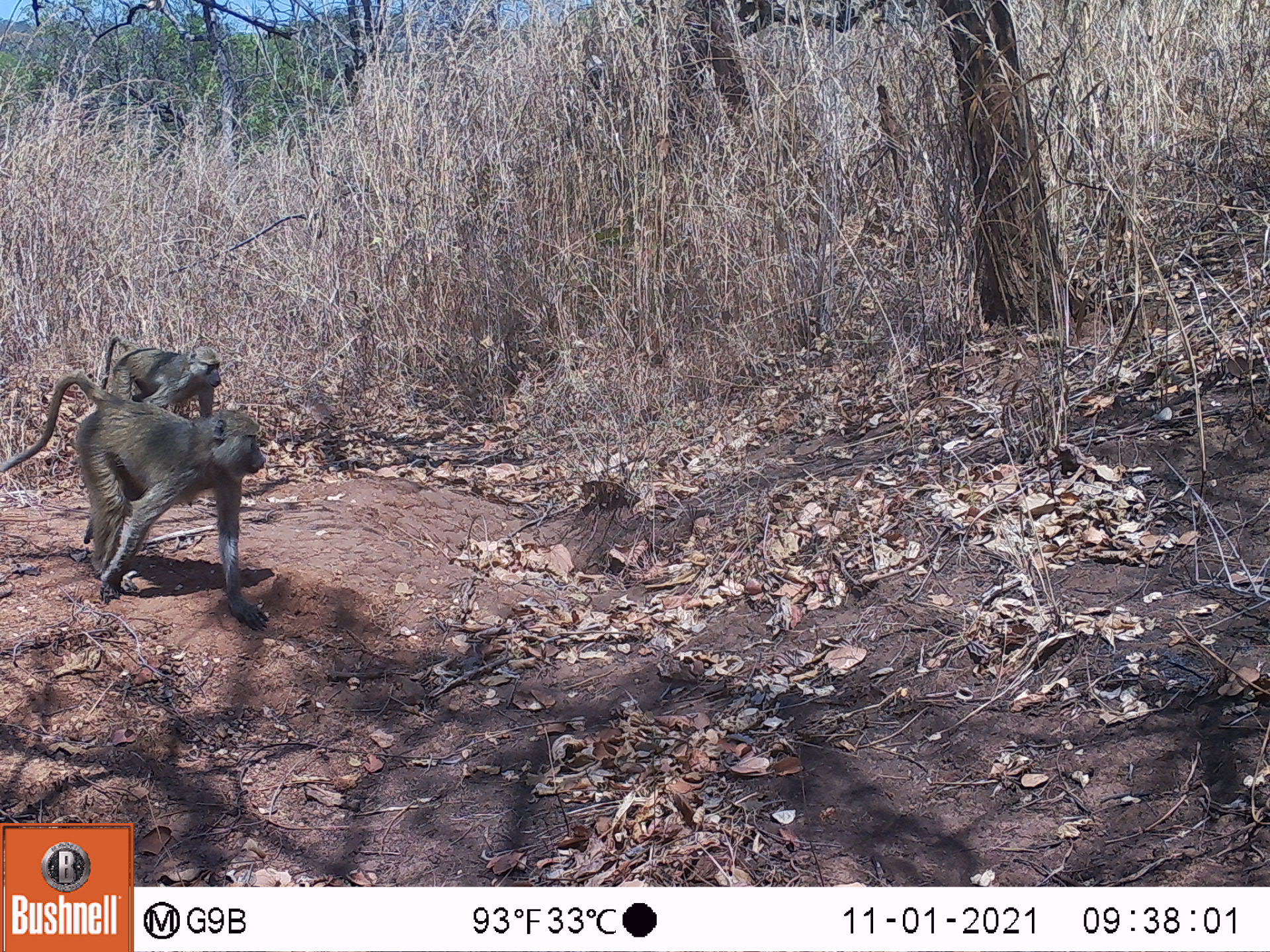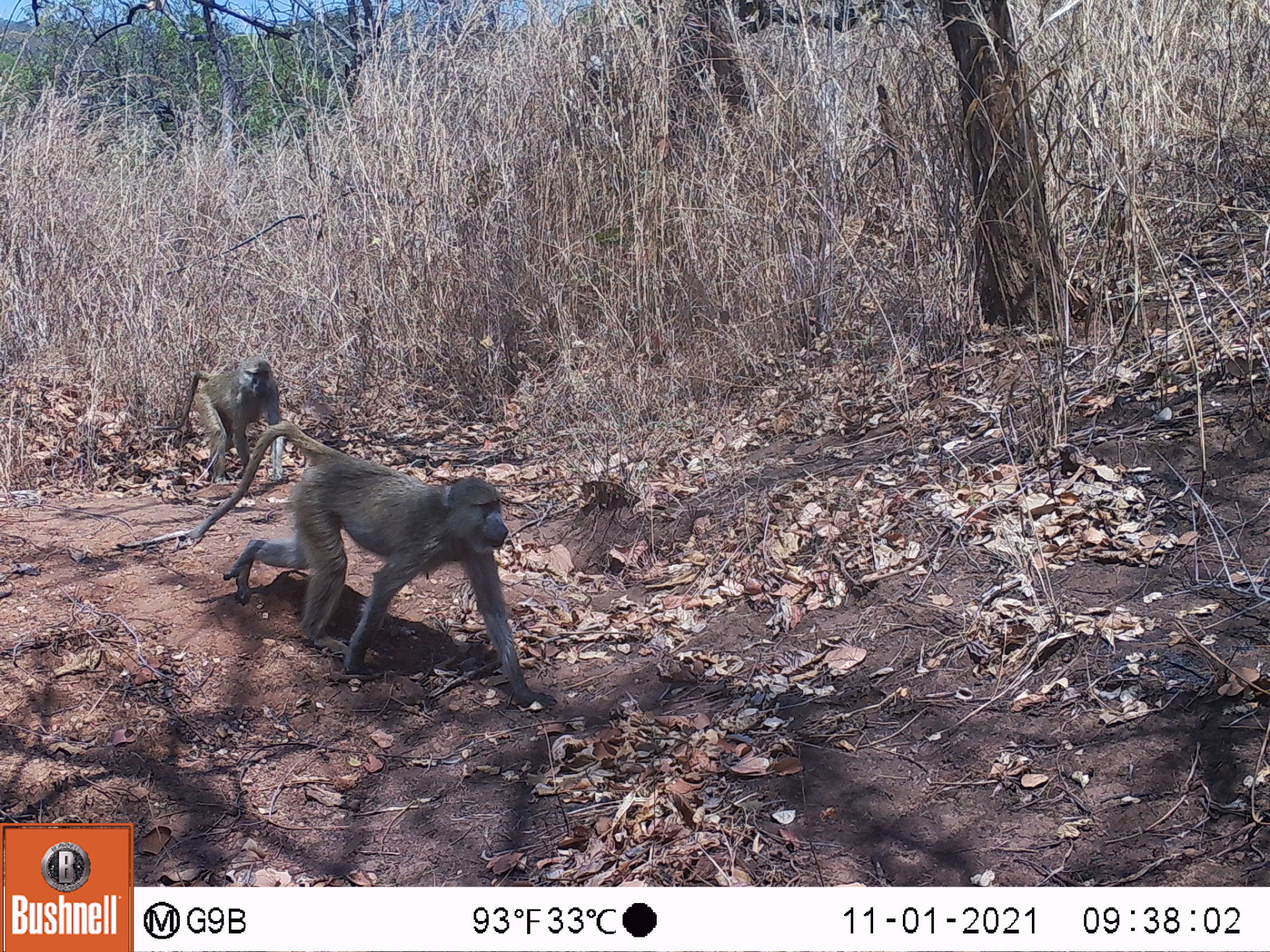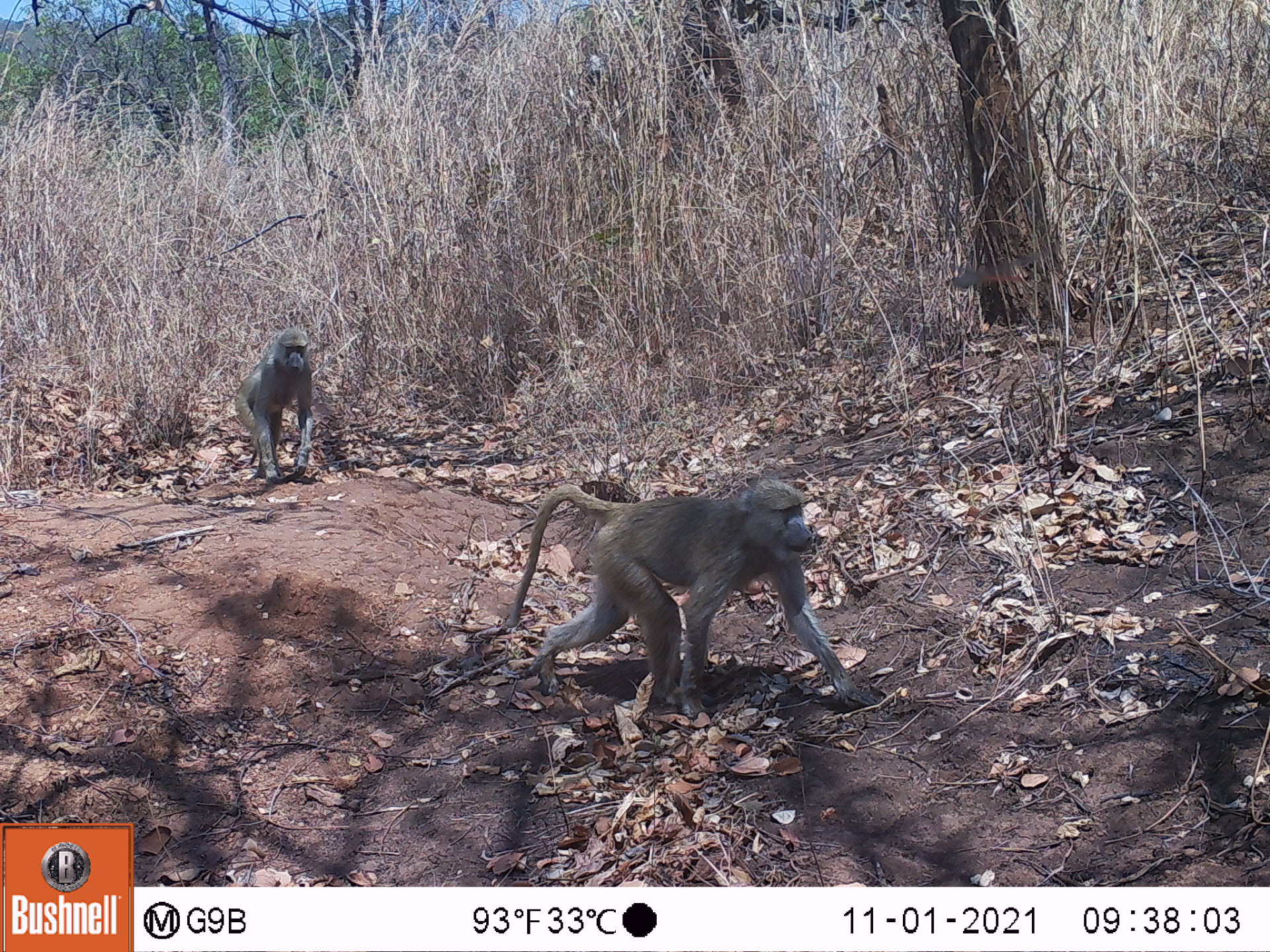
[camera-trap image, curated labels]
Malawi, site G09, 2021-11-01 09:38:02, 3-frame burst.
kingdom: Animalia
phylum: Chordata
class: Mammalia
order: Primates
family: Cercopithecidae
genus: Papio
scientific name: Papio cynocephalus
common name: yellow baboon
Yellow baboon (Papio cynocephalus), count 2.